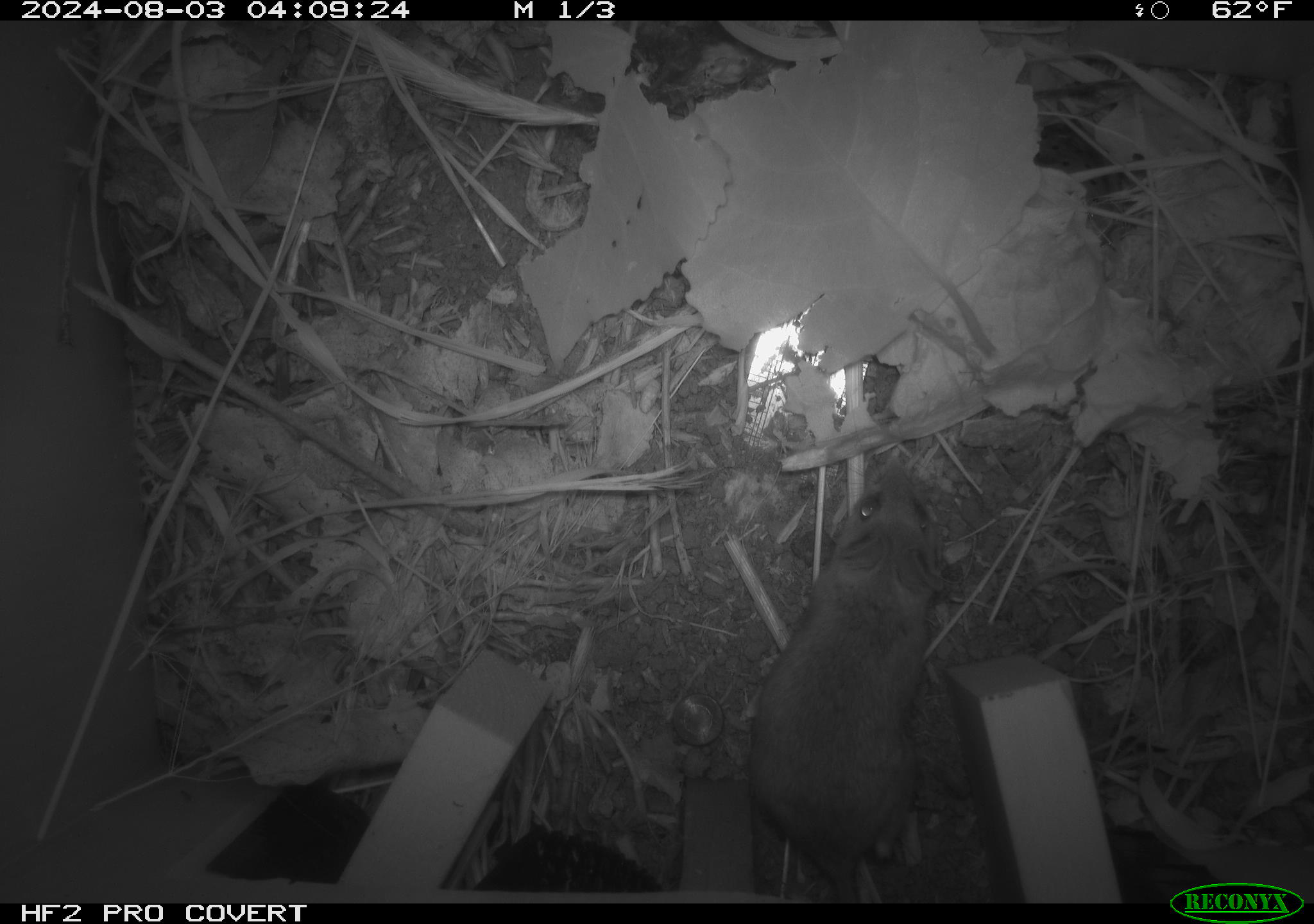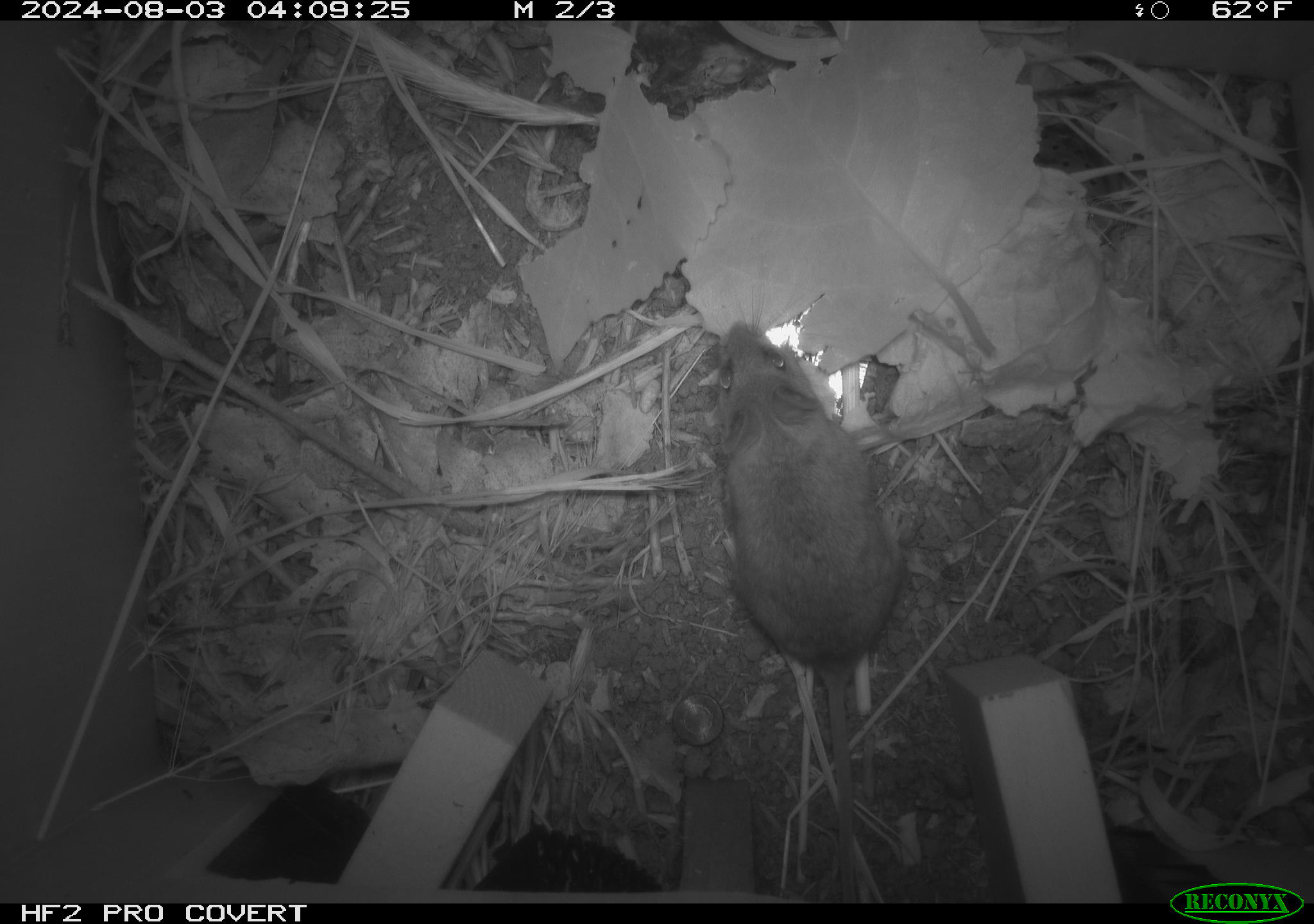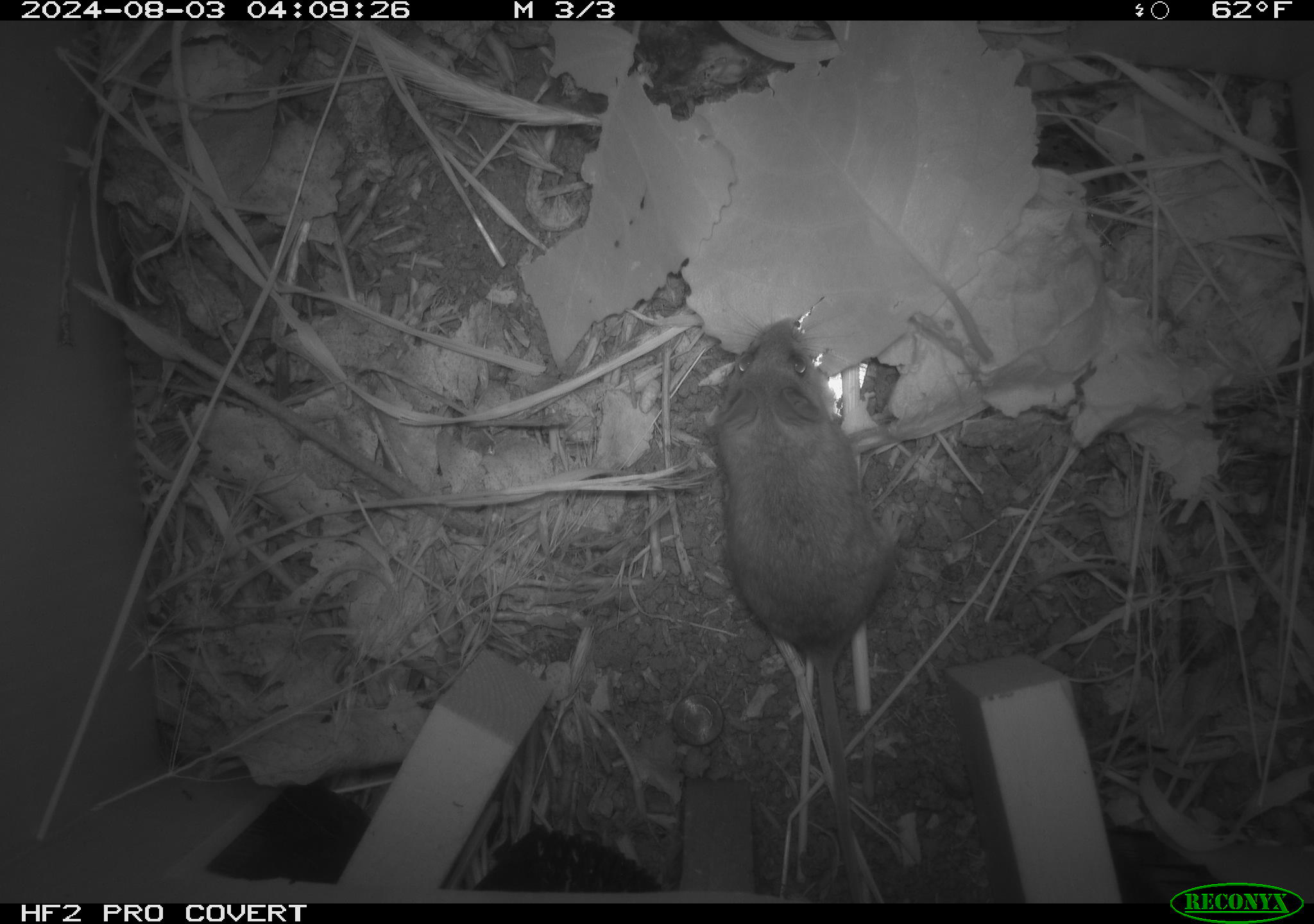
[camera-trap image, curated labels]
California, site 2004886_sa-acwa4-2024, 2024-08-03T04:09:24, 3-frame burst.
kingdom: Animalia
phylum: Chordata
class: Mammalia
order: Rodentia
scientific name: Rodentia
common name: mouse species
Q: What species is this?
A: Mouse species (Rodentia).